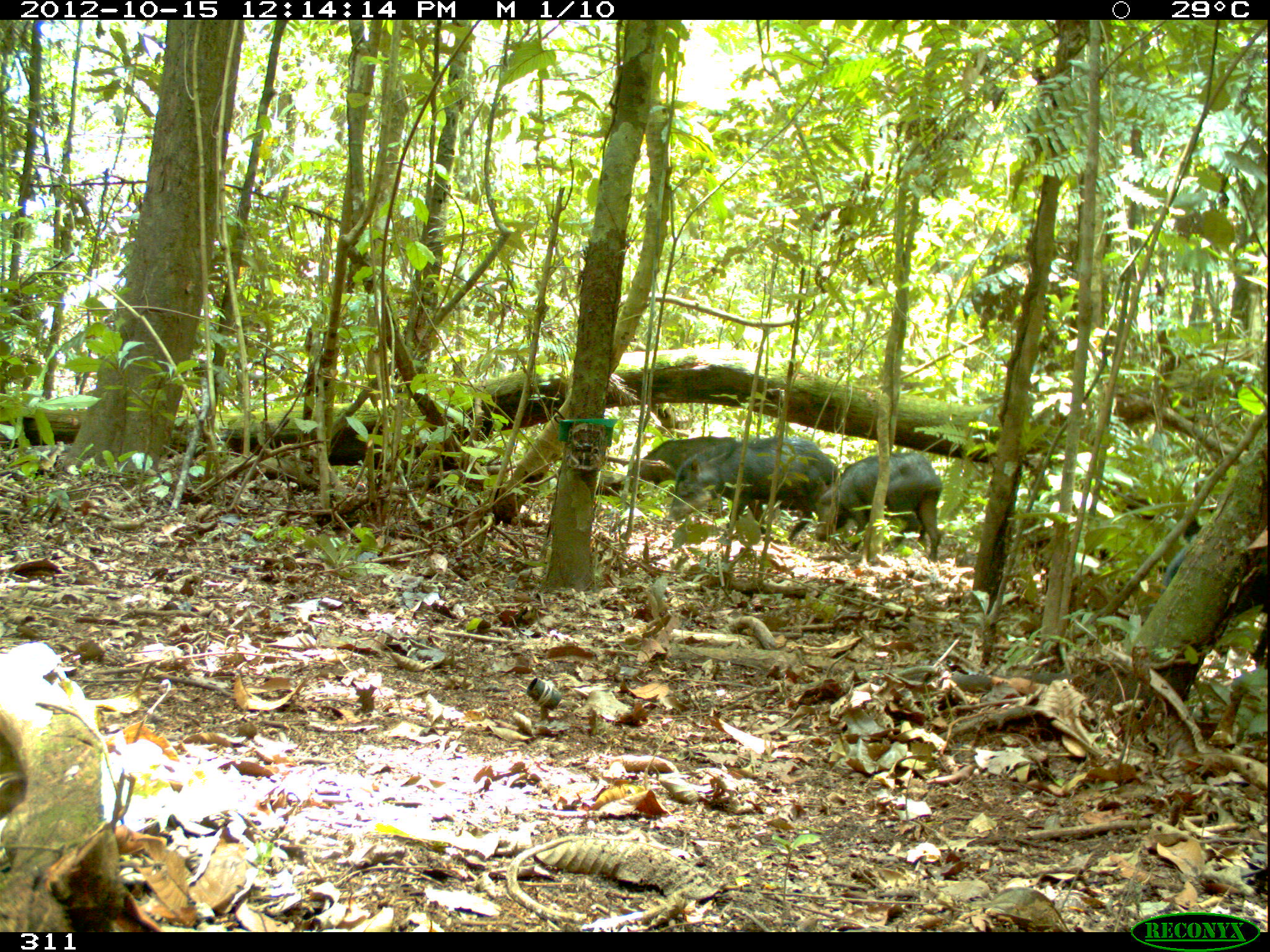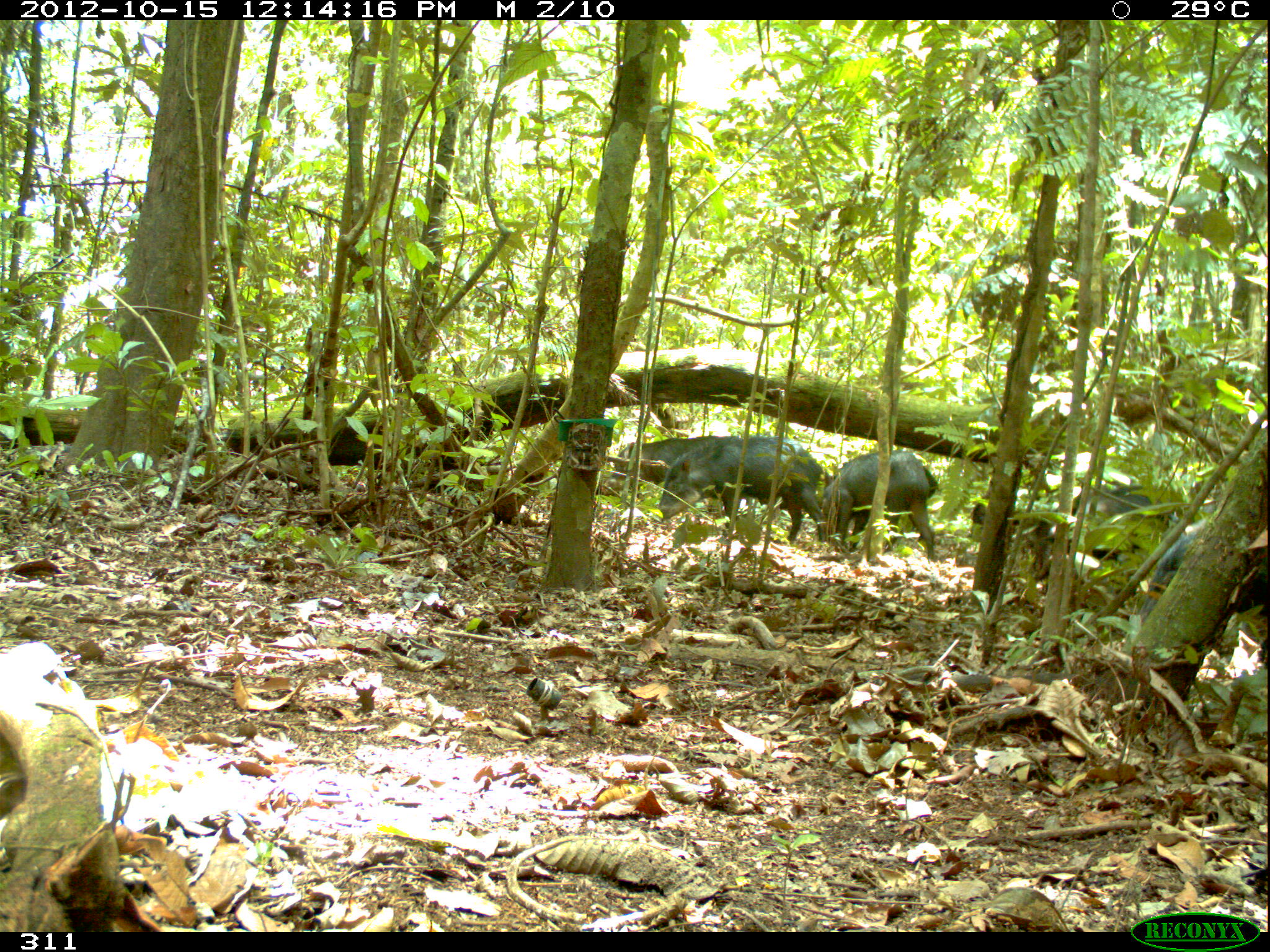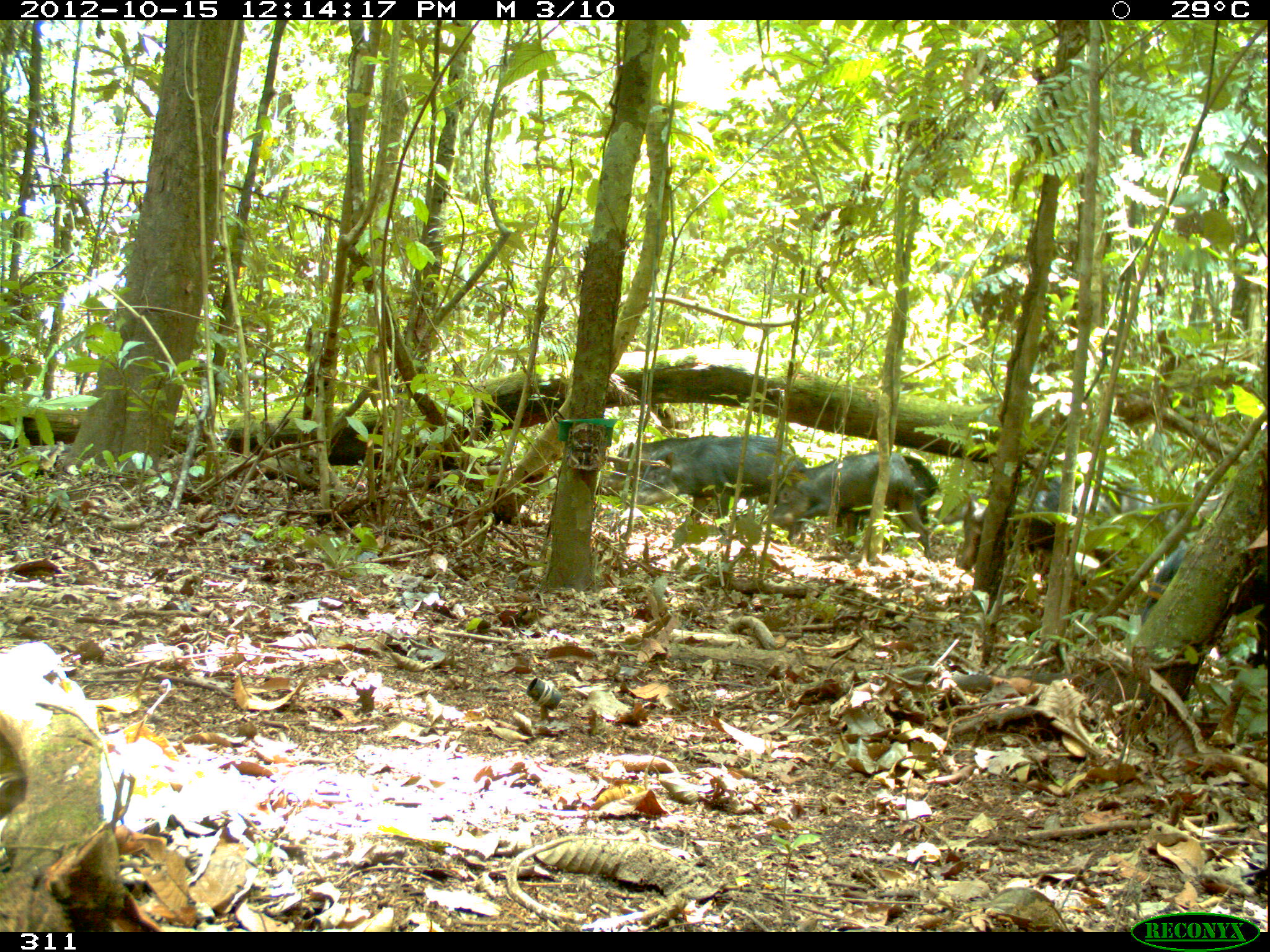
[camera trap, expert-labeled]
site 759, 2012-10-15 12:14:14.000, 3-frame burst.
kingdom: Animalia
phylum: Chordata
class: Mammalia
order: Artiodactyla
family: Tayassuidae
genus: Tayassu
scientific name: Tayassu pecari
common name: white-lipped peccary